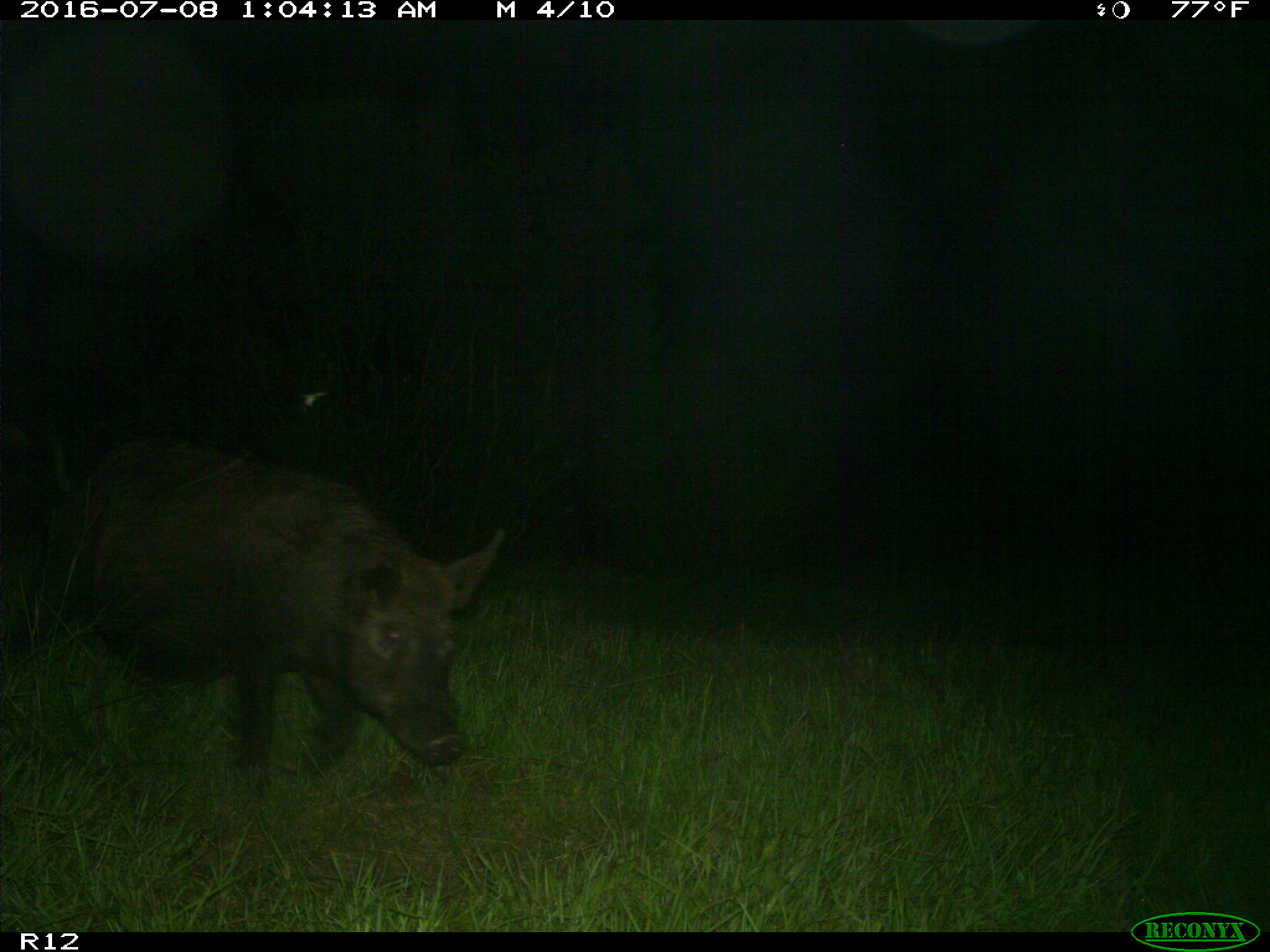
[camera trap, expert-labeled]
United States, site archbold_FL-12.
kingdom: Animalia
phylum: Chordata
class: Mammalia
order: Artiodactyla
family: Suidae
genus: Sus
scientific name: Sus scrofa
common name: wild boar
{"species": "Sus scrofa (wild boar)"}